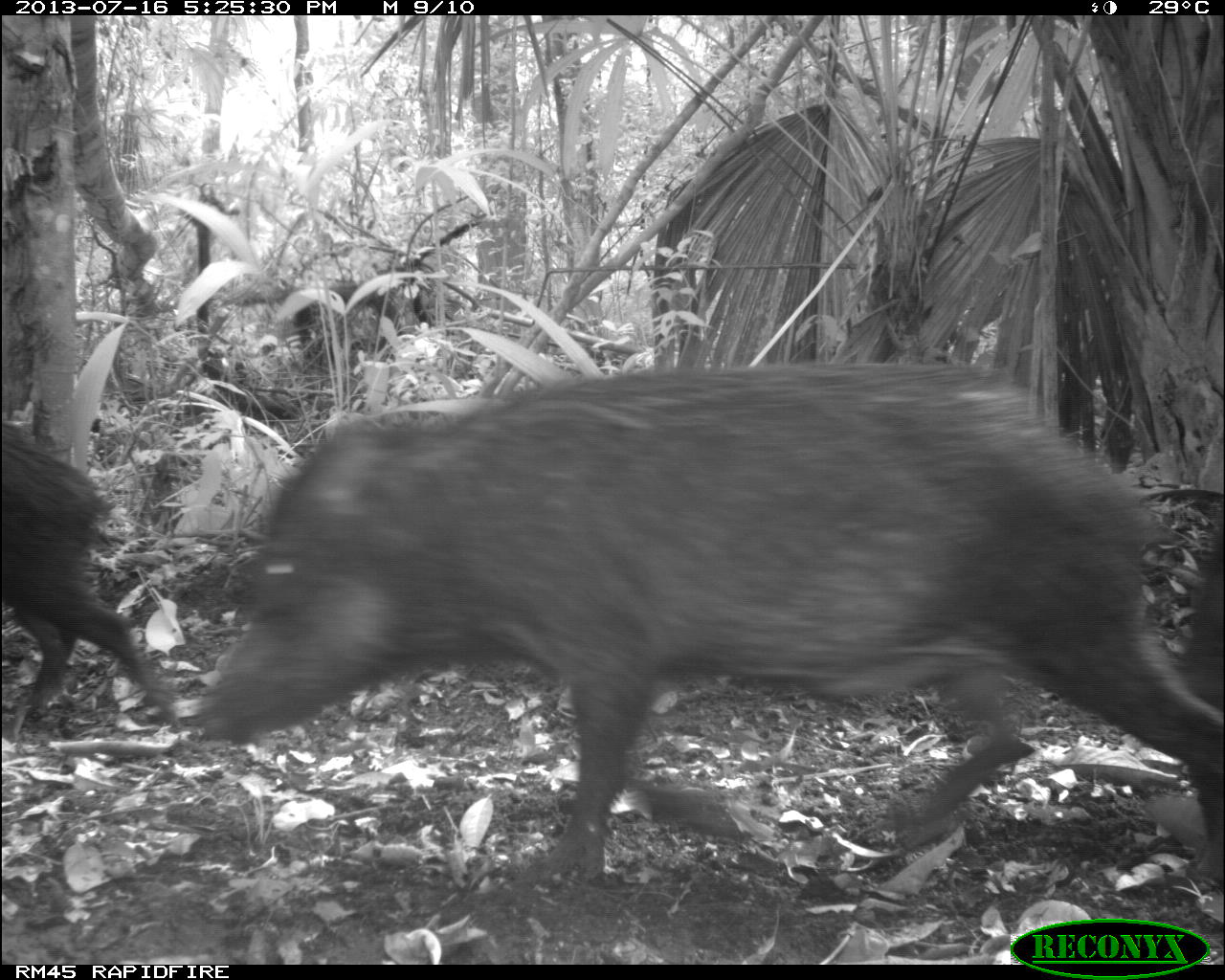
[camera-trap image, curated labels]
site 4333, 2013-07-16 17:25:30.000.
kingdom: Animalia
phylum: Chordata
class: Mammalia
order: Artiodactyla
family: Tayassuidae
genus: Tayassu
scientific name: Tayassu pecari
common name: white-lipped peccary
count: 3